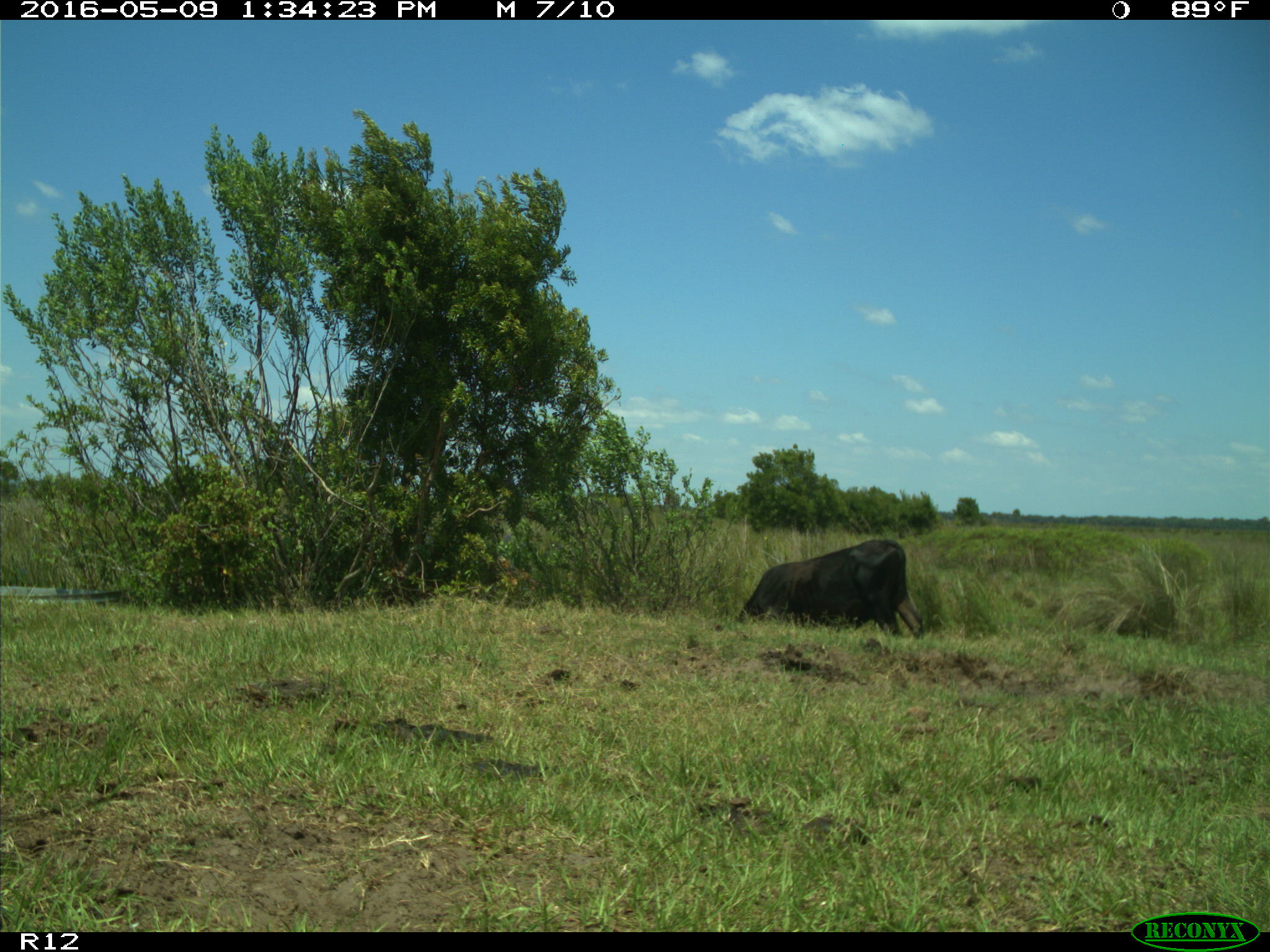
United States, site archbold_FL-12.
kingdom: Animalia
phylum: Chordata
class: Mammalia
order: Artiodactyla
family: Bovidae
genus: Bos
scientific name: Bos taurus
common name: domestic cow